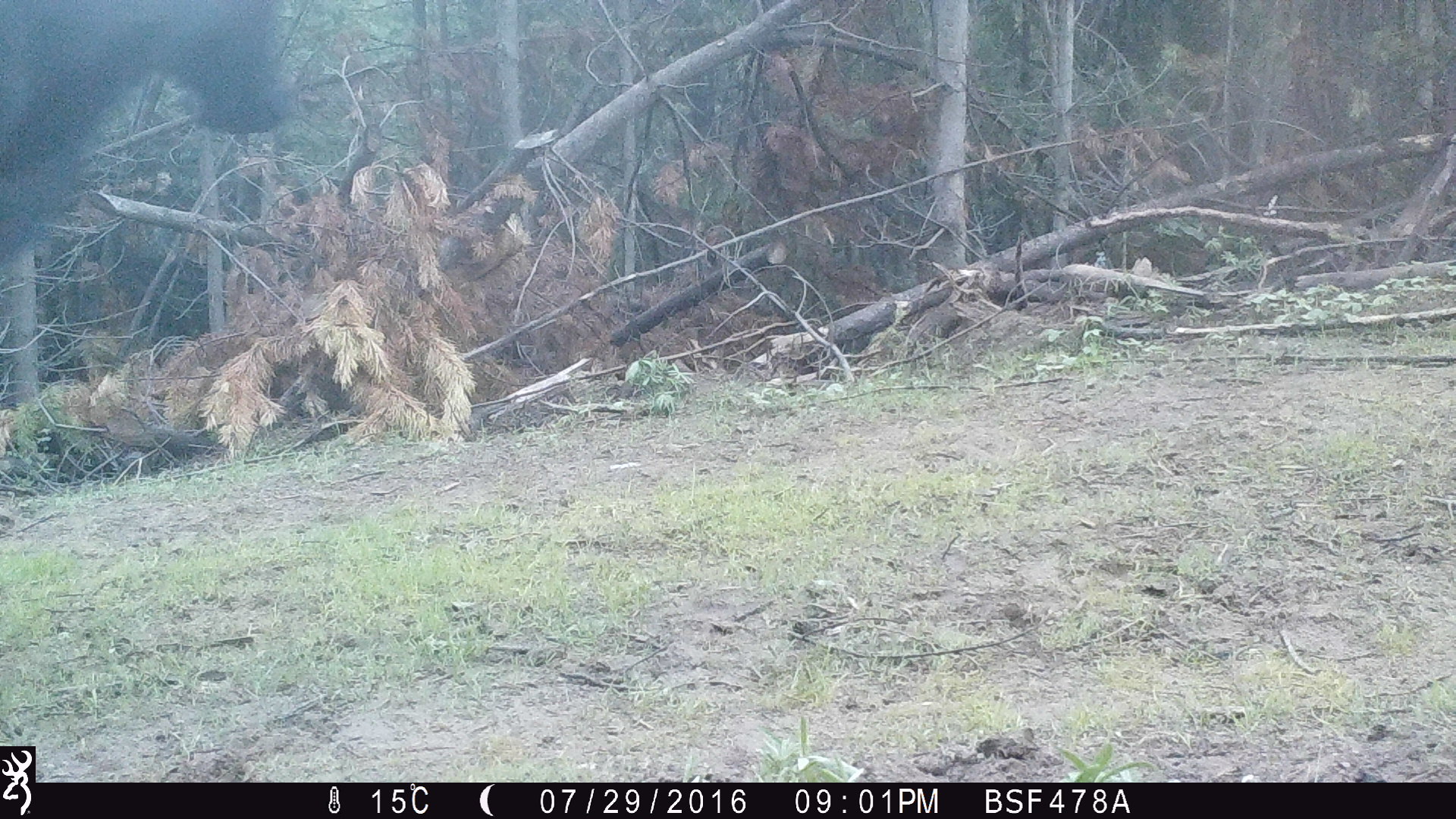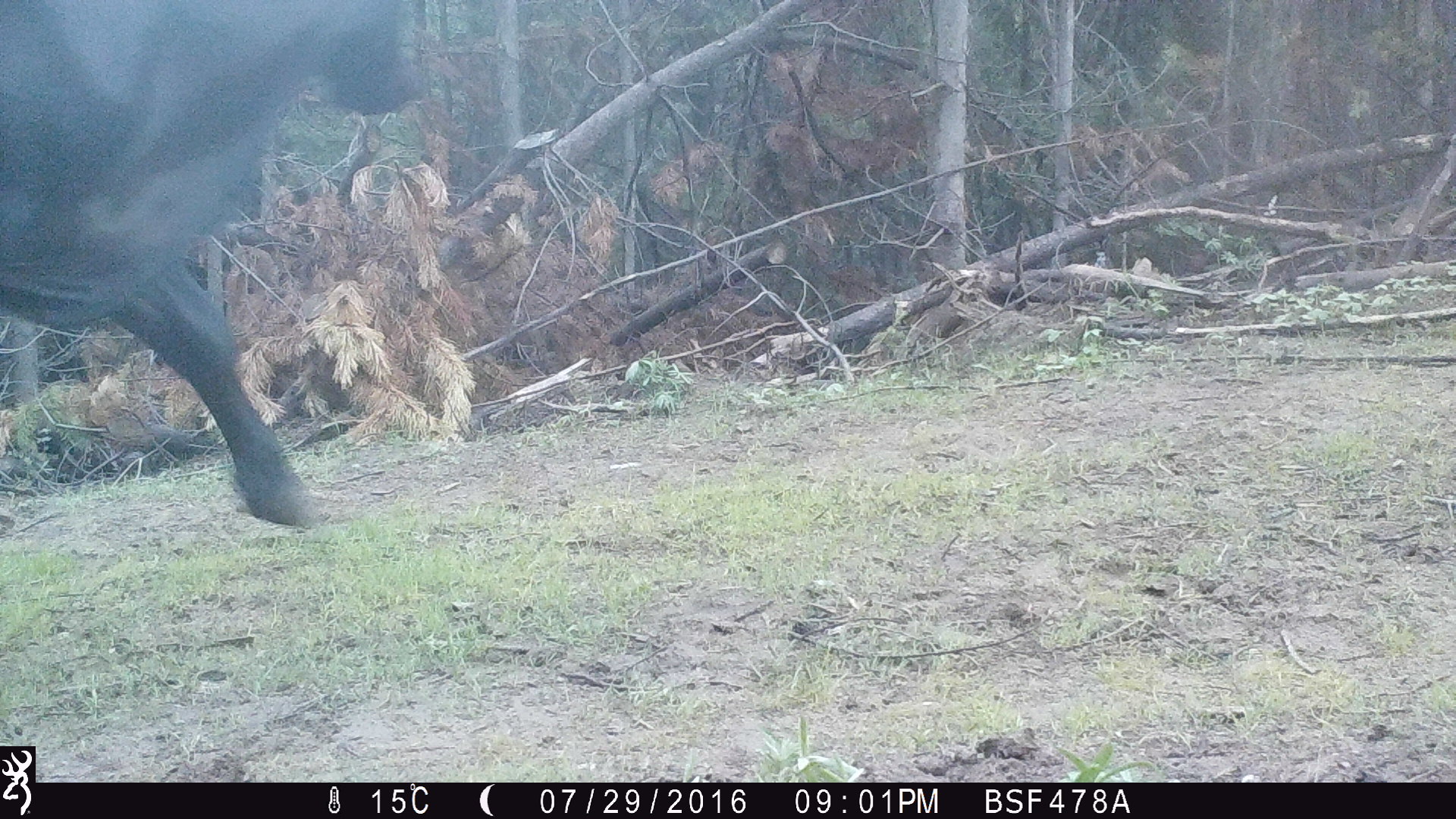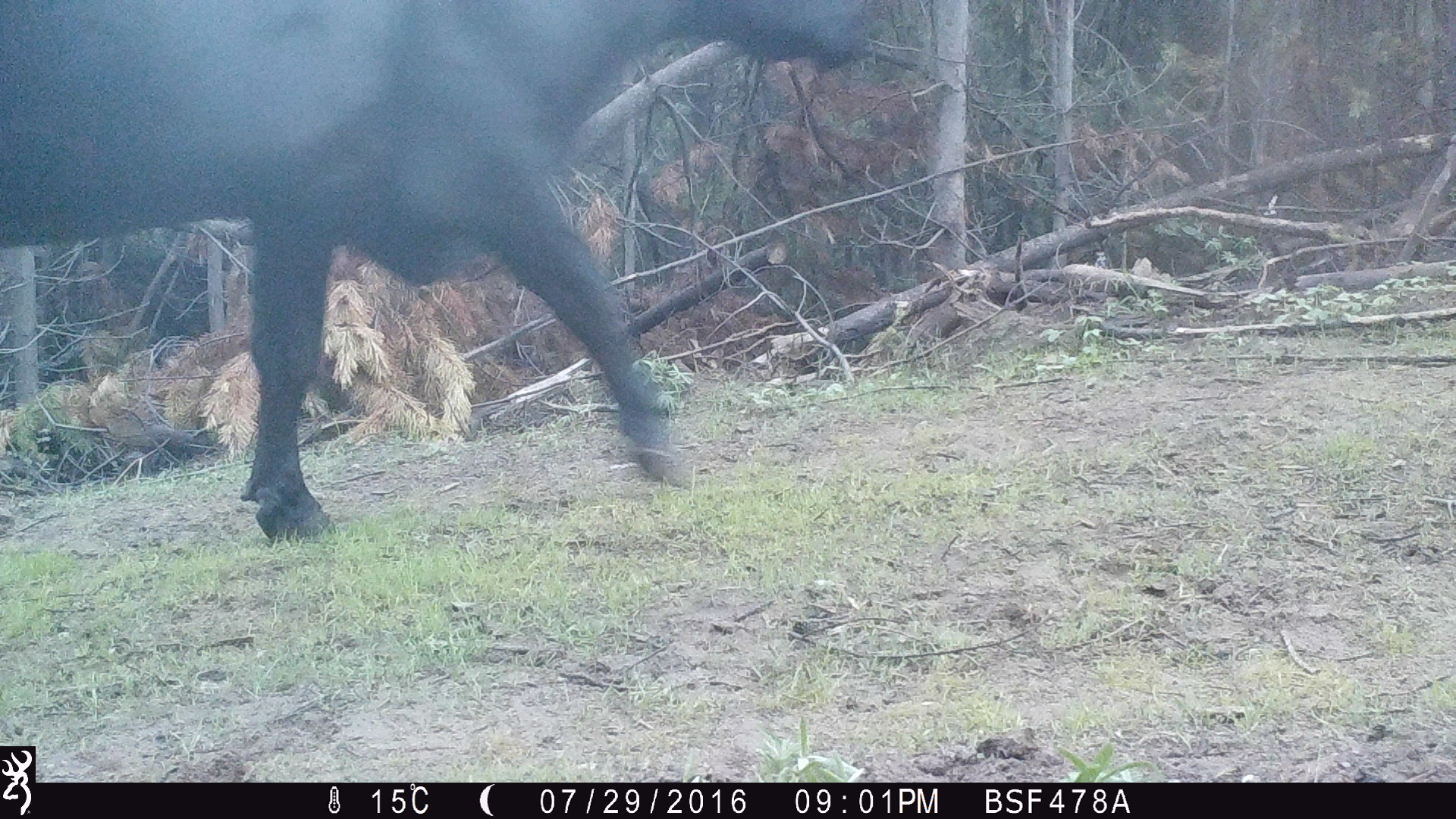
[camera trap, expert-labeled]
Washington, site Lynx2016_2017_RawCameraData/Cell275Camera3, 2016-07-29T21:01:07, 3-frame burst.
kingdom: Animalia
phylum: Chordata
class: Mammalia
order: Artiodactyla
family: Bovidae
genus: Bos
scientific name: Bos taurus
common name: domestic cattle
Domestic cattle (Bos taurus). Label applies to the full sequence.